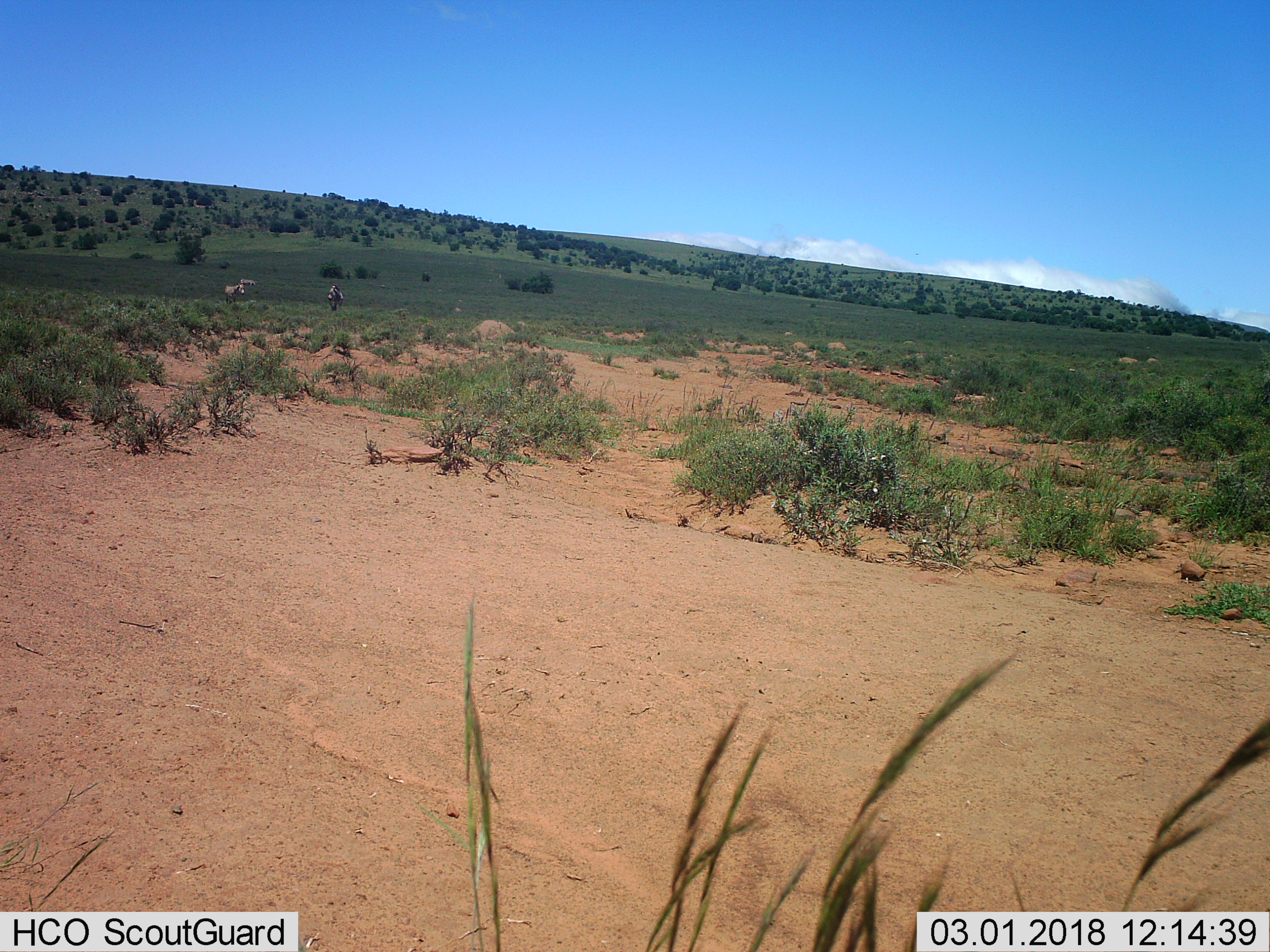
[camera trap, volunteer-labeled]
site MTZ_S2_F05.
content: unidentified animal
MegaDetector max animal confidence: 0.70